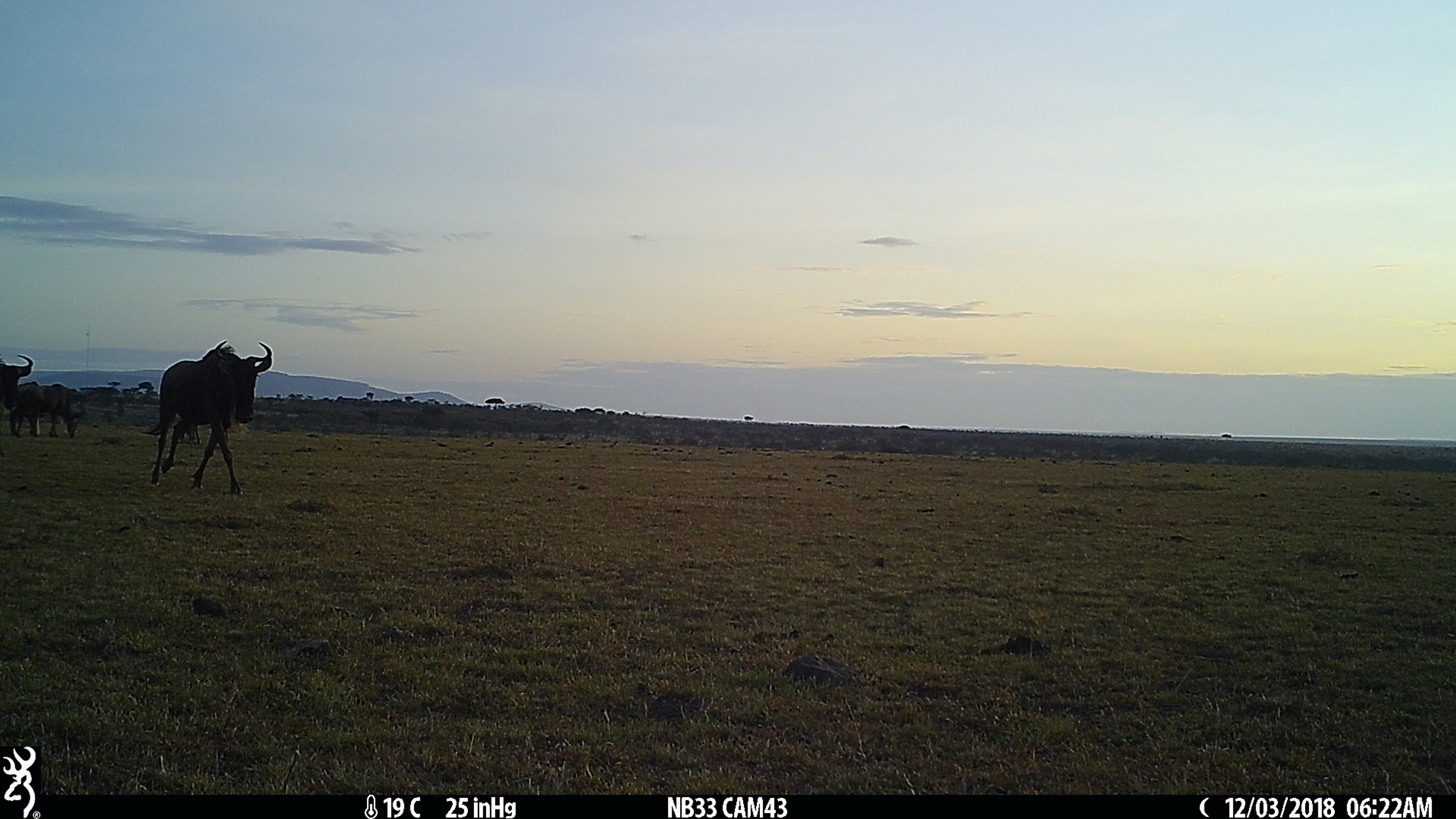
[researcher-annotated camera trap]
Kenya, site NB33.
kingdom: Animalia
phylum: Chordata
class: Mammalia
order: Artiodactyla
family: Bovidae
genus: Connochaetes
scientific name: Connochaetes taurinus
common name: blue wildebeest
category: wildebeest